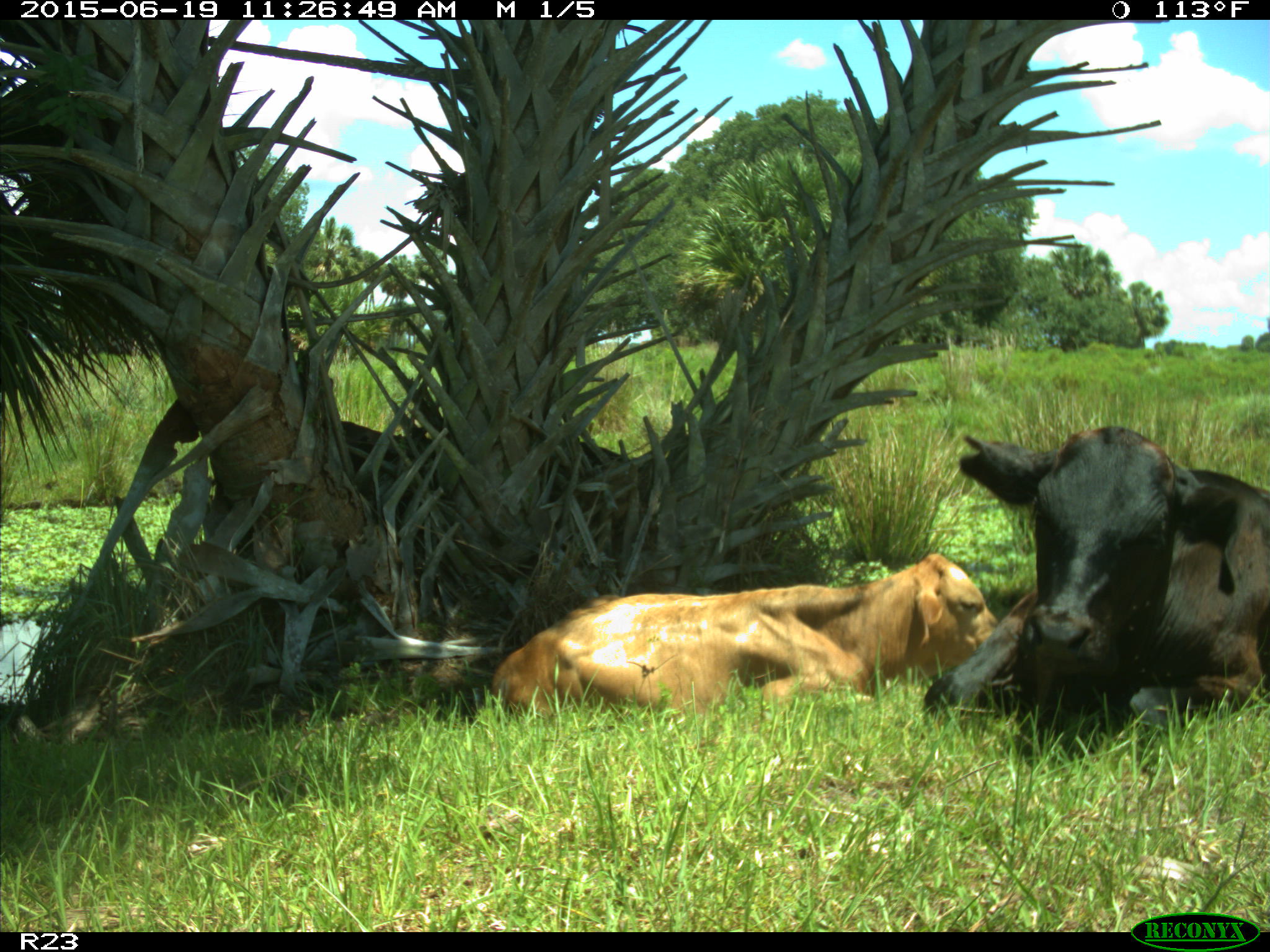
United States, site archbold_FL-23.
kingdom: Animalia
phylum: Chordata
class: Mammalia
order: Artiodactyla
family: Bovidae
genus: Bos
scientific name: Bos taurus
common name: domestic cow